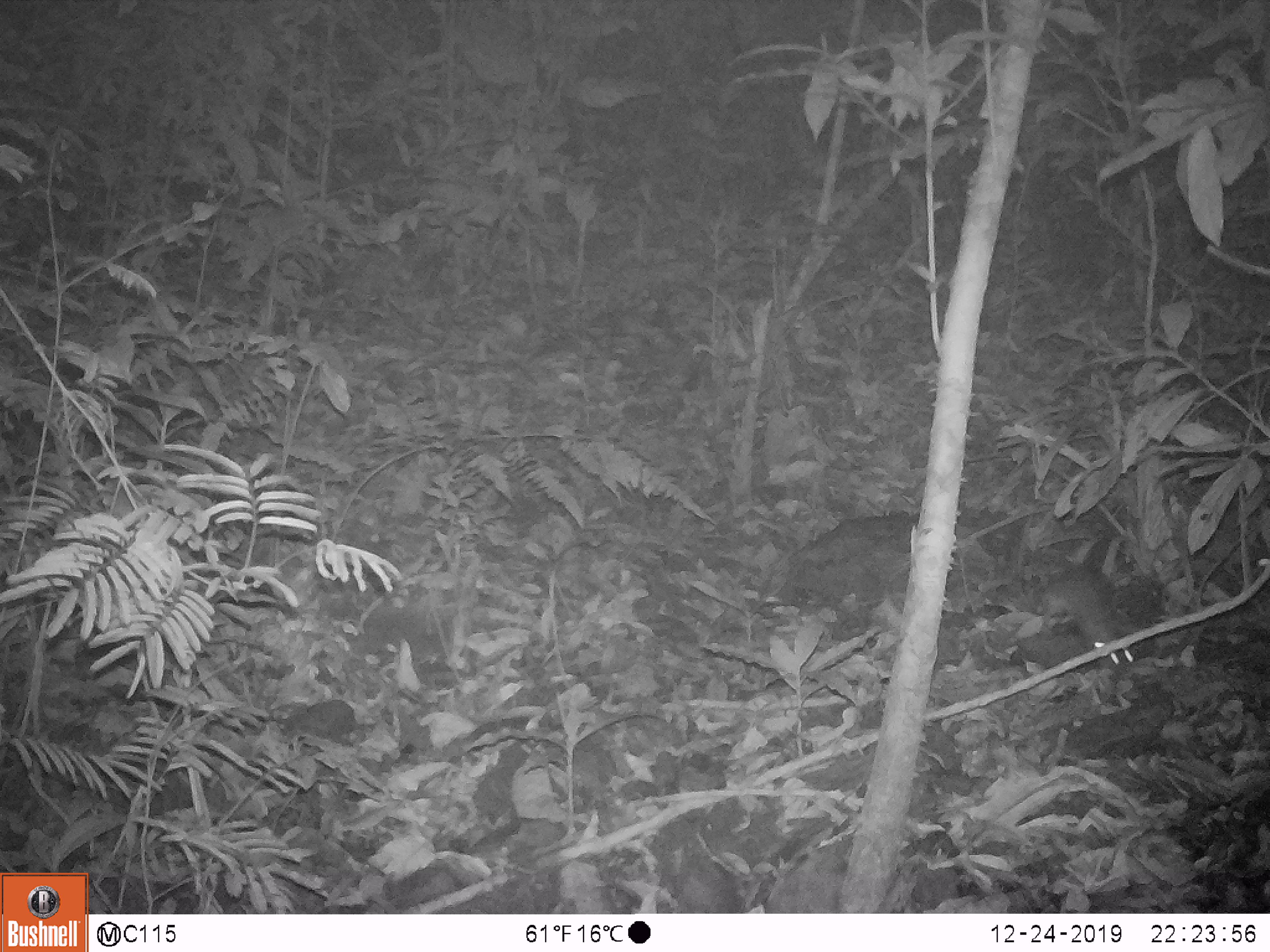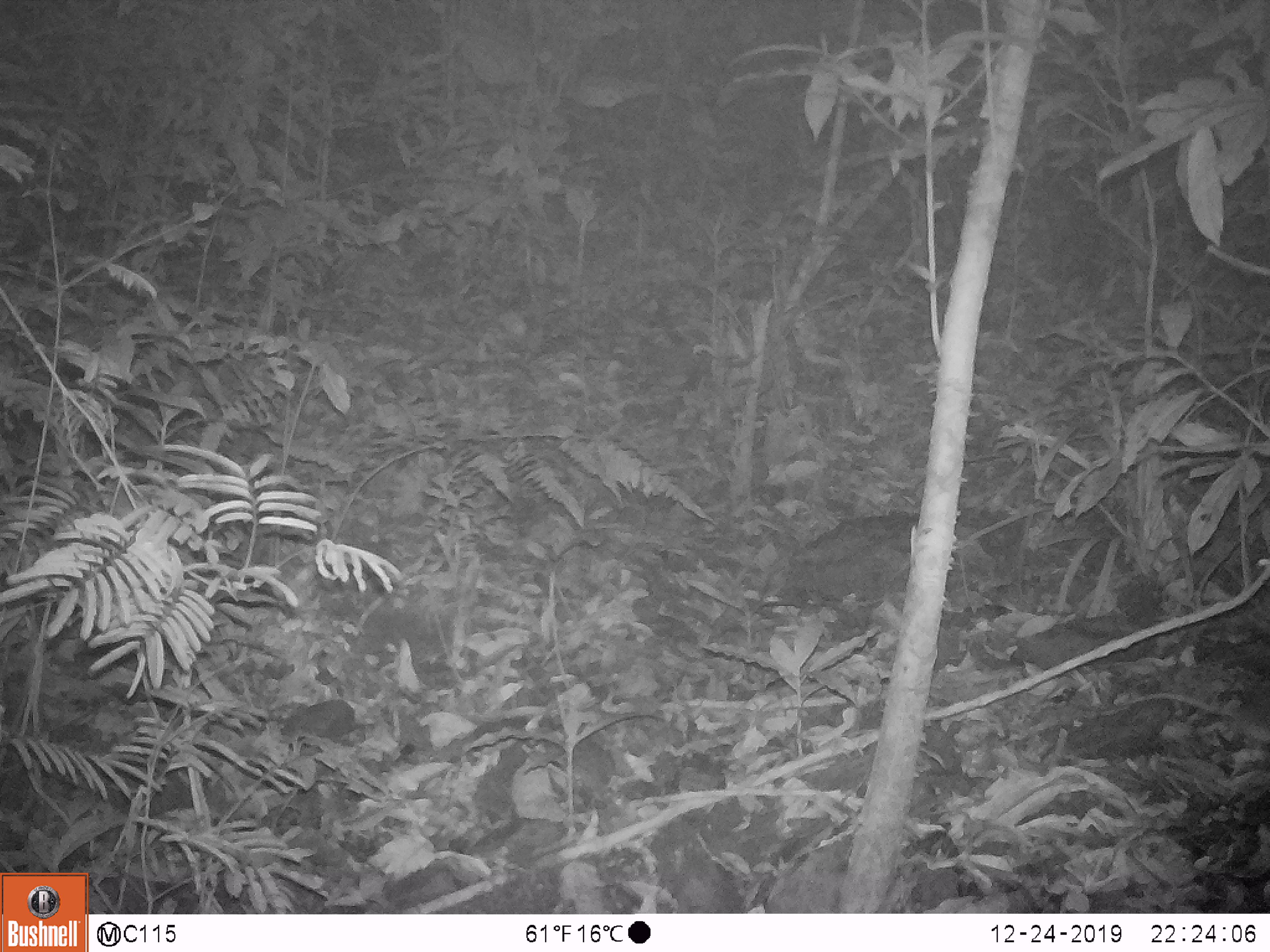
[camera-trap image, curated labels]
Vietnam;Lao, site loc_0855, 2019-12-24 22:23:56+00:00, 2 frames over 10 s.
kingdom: Animalia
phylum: Chordata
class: Mammalia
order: Rodentia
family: Muridae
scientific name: Muridae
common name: old-world mice and rats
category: unidentified murid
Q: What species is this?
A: Unidentified murid (old-world mice and rats) (Muridae).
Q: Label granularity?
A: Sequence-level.